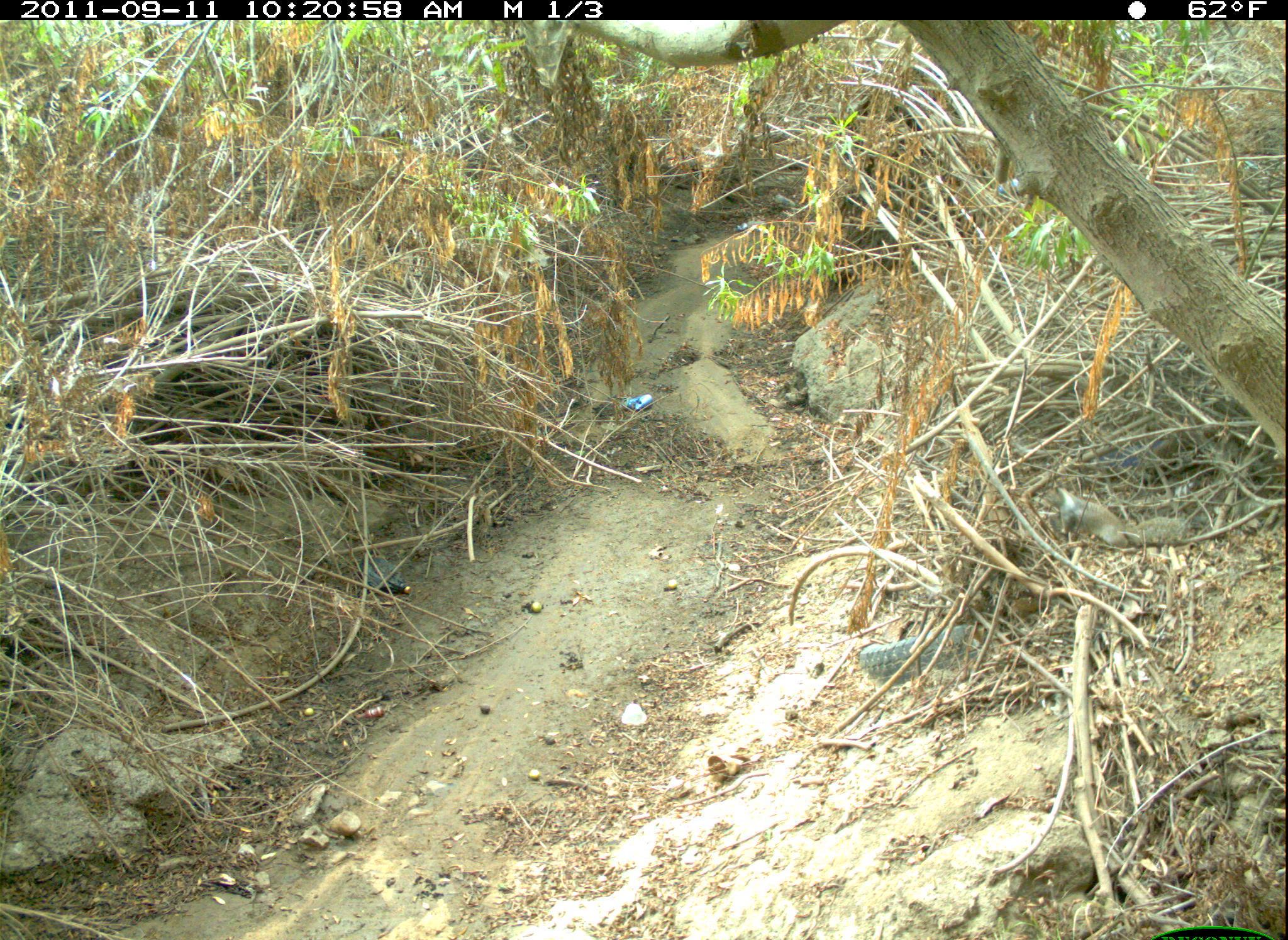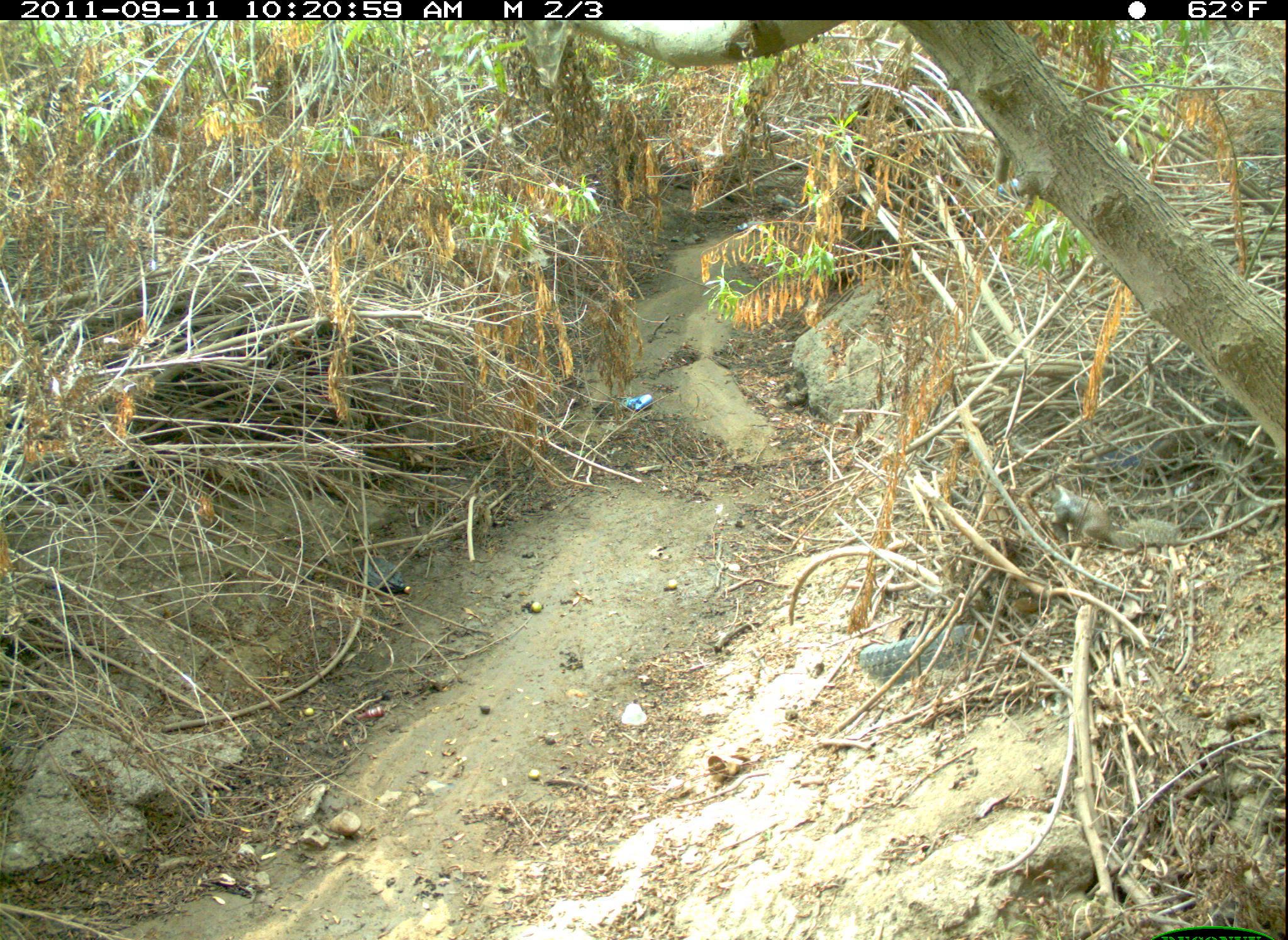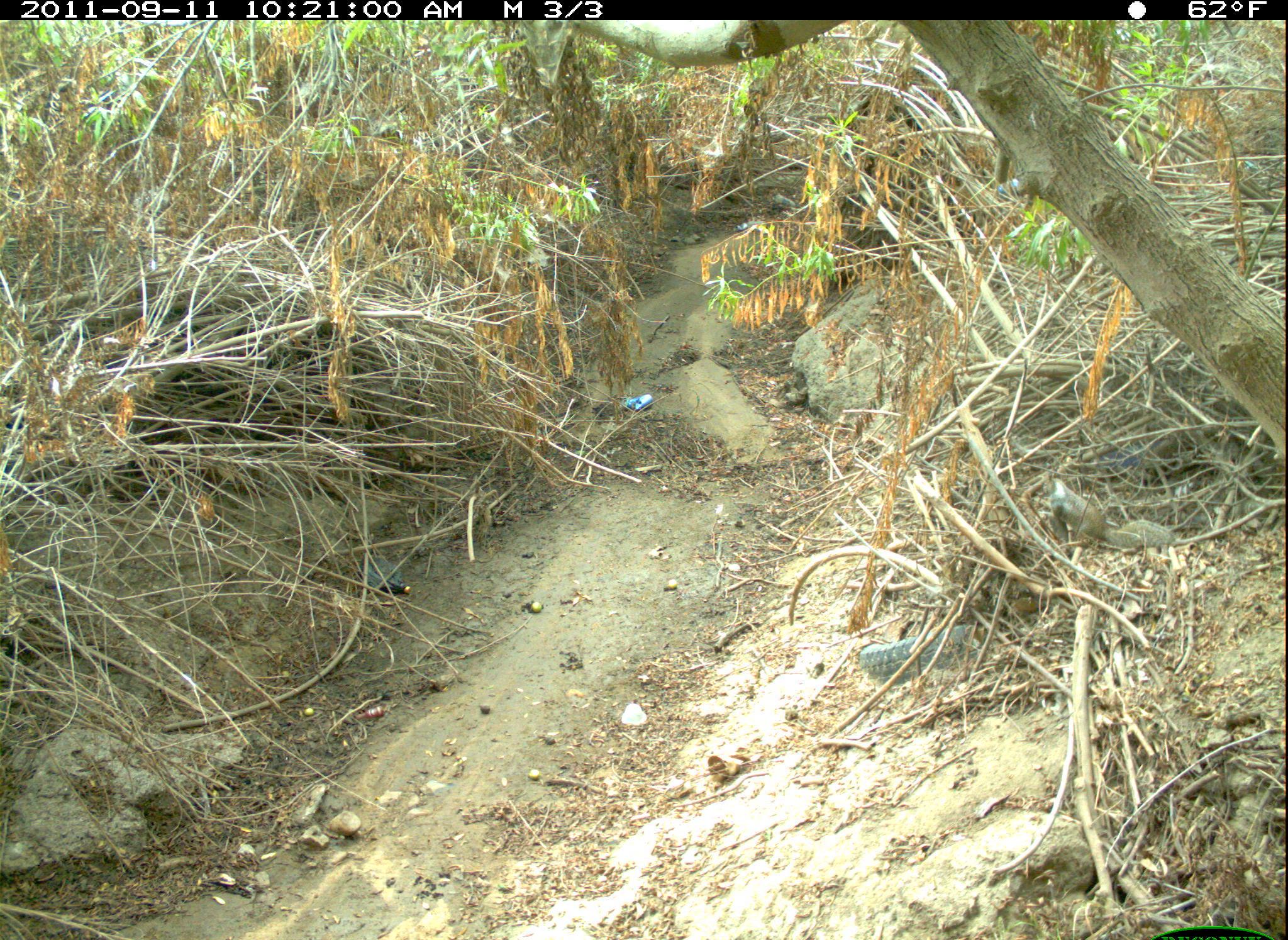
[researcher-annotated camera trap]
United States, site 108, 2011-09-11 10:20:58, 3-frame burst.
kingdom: Animalia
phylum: Chordata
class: Mammalia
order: Rodentia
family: Sciuridae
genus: Sciurus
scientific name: Sciurus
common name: squirrel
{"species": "squirrel (Sciurus)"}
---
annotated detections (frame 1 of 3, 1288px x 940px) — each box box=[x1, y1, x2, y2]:
squirrel: box=[1019, 472, 1188, 572]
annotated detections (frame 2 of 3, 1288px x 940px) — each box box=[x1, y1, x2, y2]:
squirrel: box=[1040, 465, 1167, 576]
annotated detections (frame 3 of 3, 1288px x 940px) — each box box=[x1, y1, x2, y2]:
squirrel: box=[1016, 454, 1196, 586]